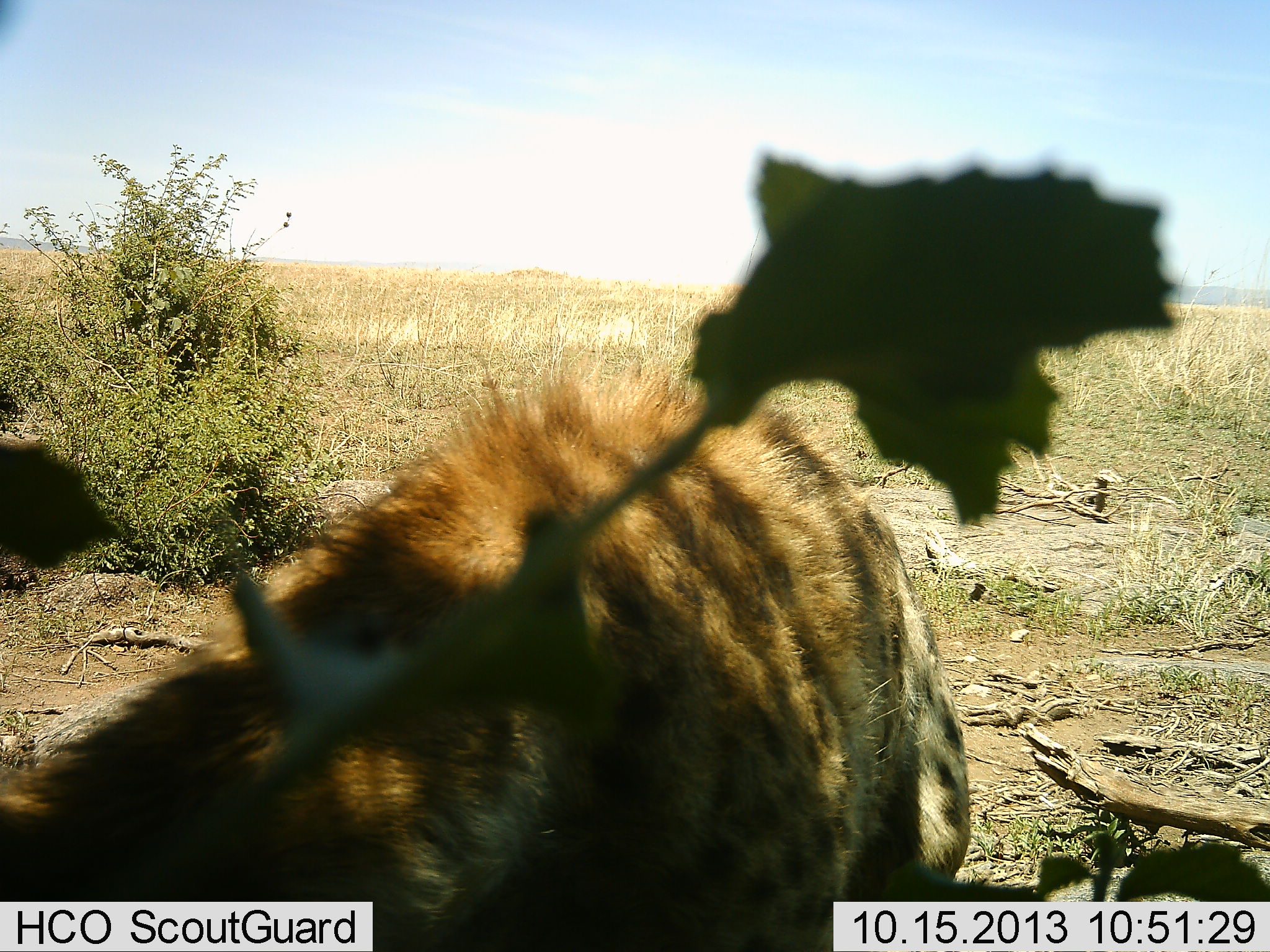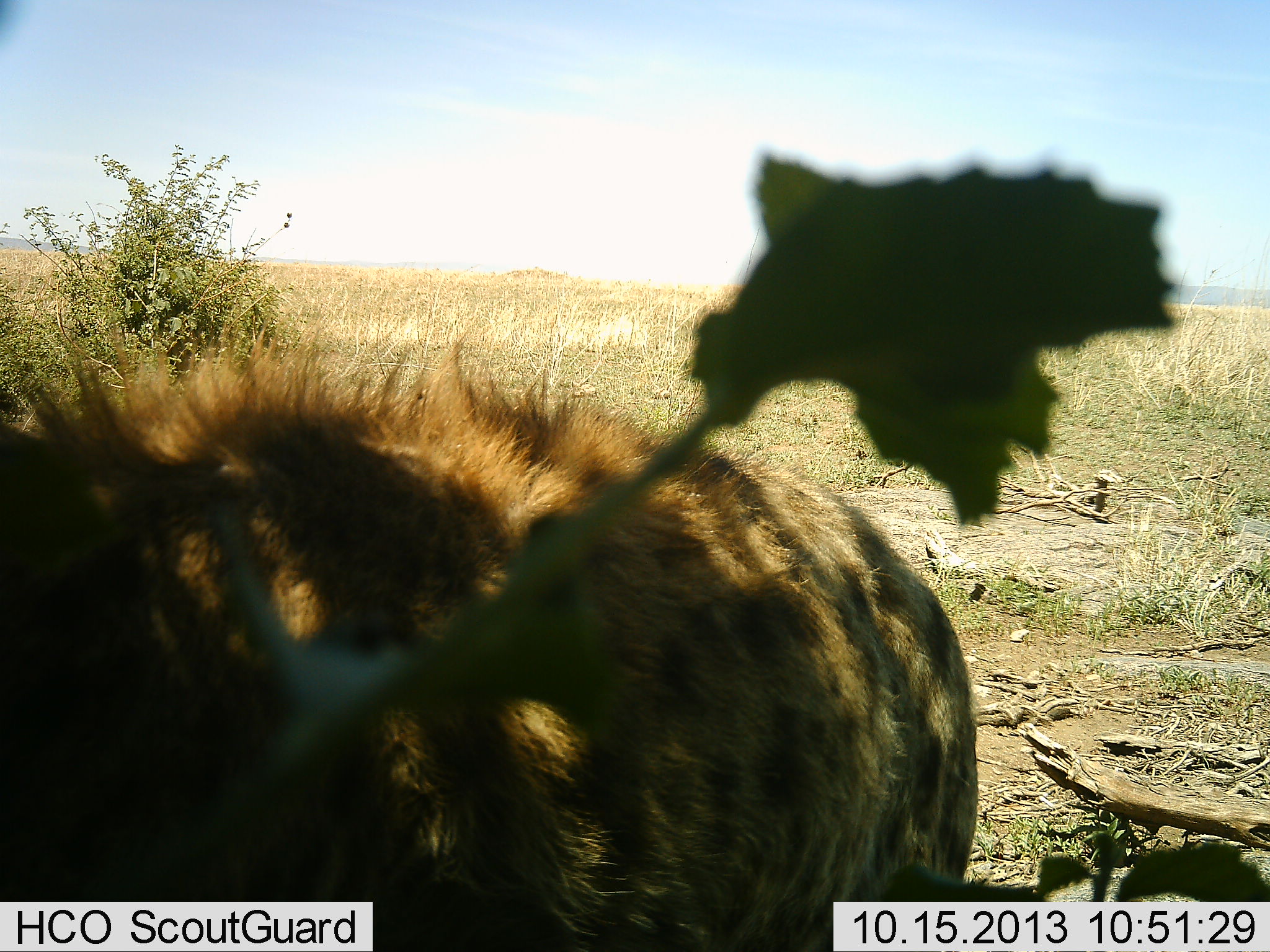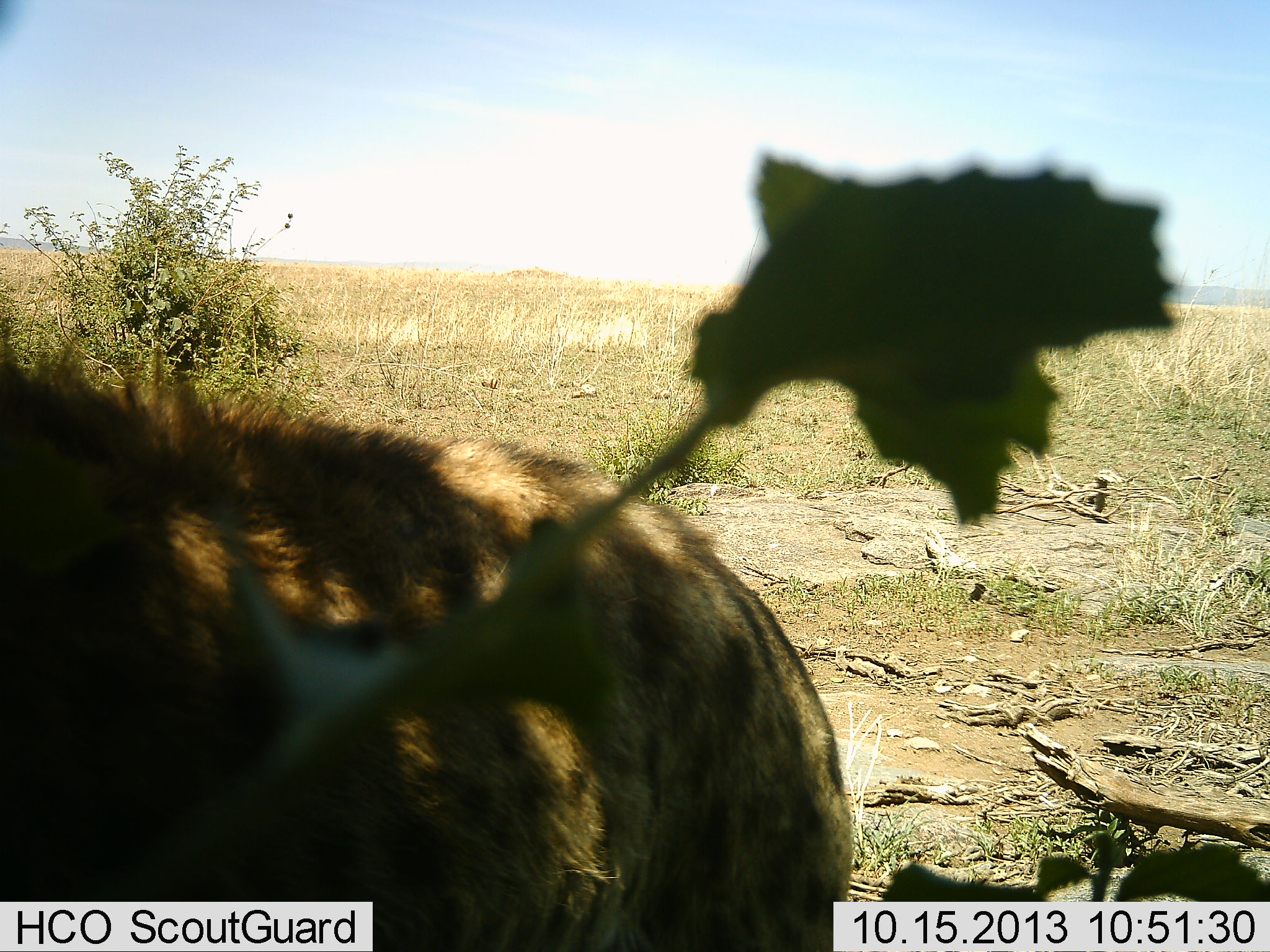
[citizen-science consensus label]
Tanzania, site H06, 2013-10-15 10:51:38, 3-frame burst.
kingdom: Animalia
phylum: Chordata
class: Mammalia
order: Carnivora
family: Hyaenidae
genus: Crocuta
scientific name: Crocuta crocuta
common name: spotted hyena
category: hyenaspotted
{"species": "hyenaspotted (spotted hyena) (Crocuta crocuta)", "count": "1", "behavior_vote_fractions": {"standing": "30%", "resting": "0%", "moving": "70%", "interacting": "0%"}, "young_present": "0%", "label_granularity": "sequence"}